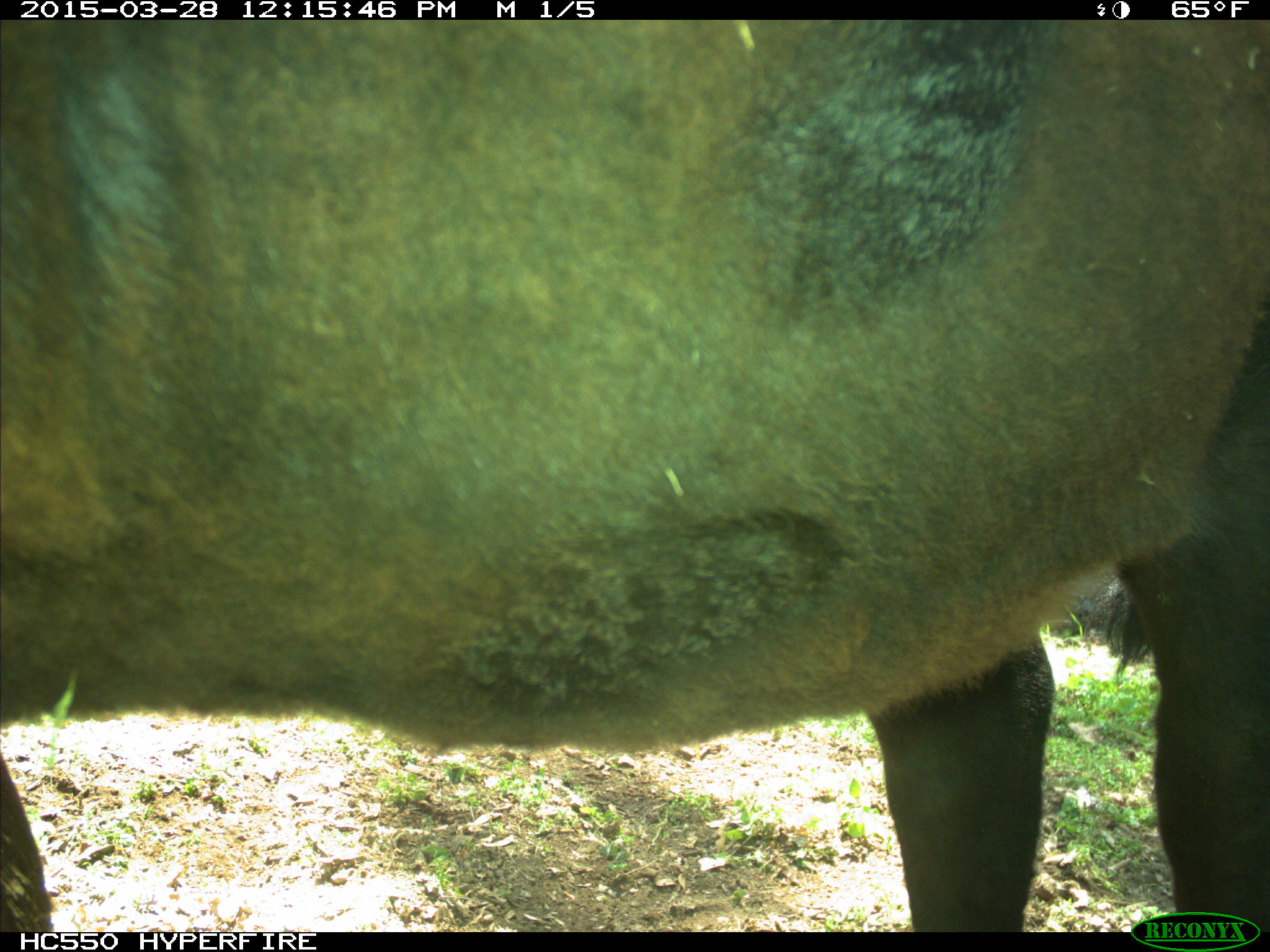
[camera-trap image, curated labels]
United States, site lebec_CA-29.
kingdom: Animalia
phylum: Chordata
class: Mammalia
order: Artiodactyla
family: Bovidae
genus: Bos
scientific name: Bos taurus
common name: domestic cow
Bos taurus (domestic cow).